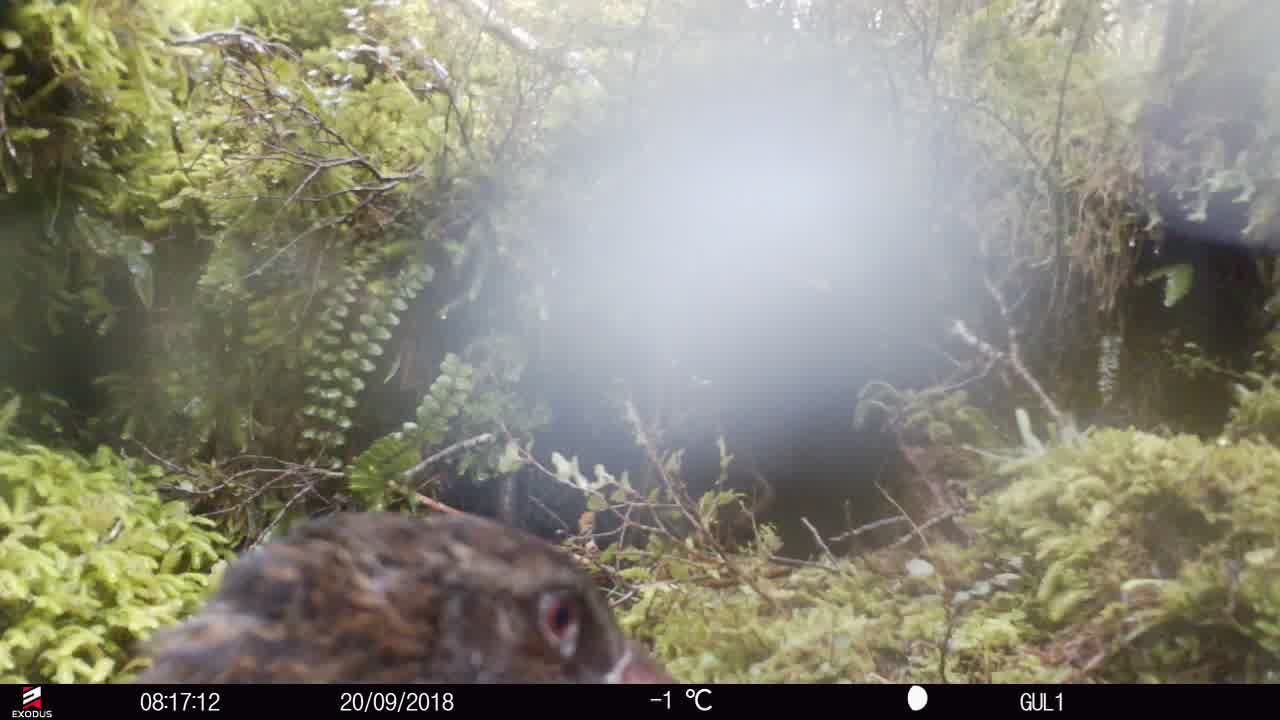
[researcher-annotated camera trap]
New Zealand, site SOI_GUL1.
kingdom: Animalia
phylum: Chordata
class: Aves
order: Gruiformes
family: Rallidae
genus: Gallirallus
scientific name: Gallirallus australis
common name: weka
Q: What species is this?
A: Weka (Gallirallus australis).